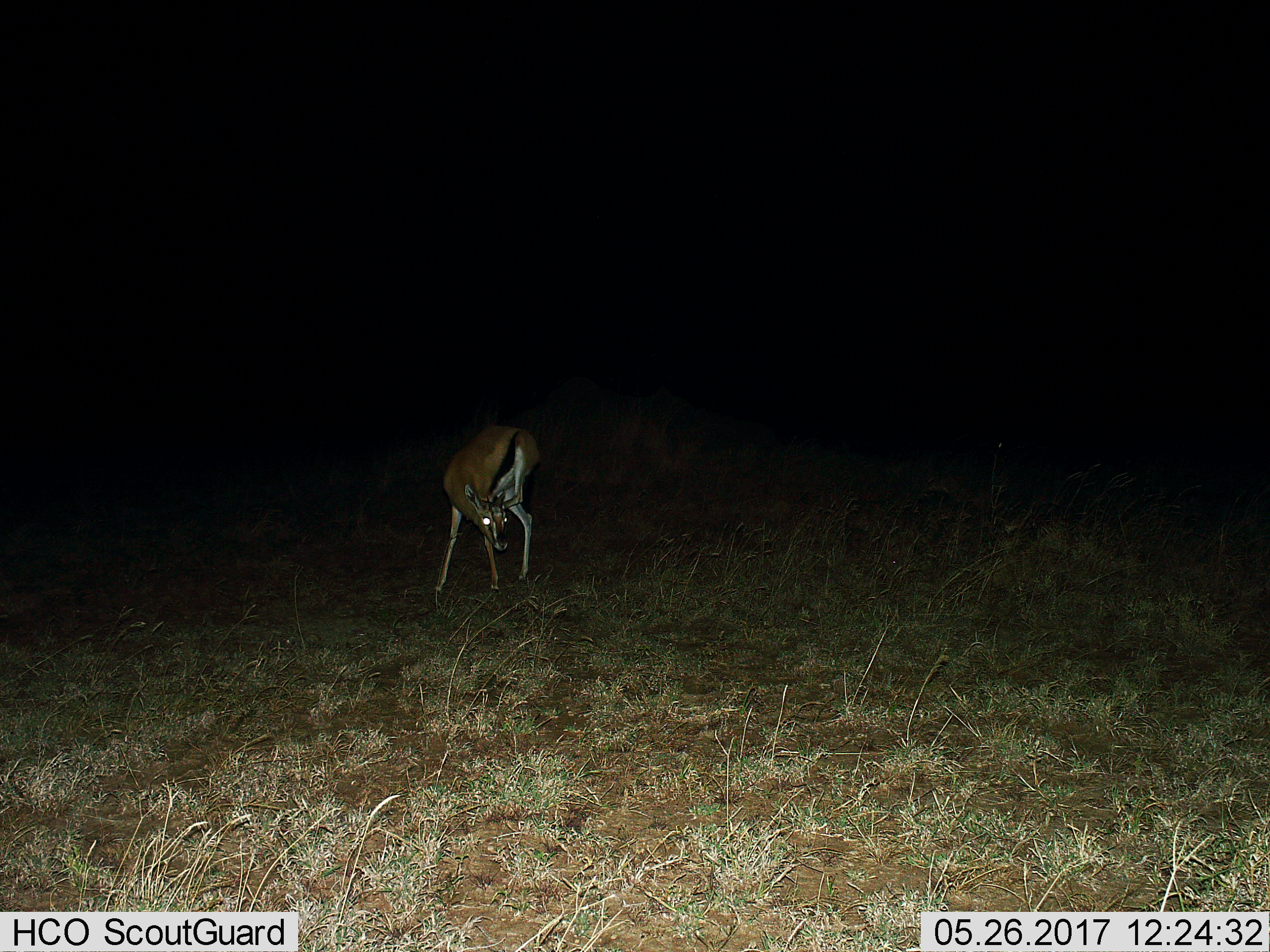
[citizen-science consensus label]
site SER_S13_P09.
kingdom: Animalia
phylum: Chordata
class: Mammalia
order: Artiodactyla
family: Bovidae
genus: Eudorcas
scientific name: Eudorcas thomsonii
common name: thomson's gazelle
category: gazellethomsons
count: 1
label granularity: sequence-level